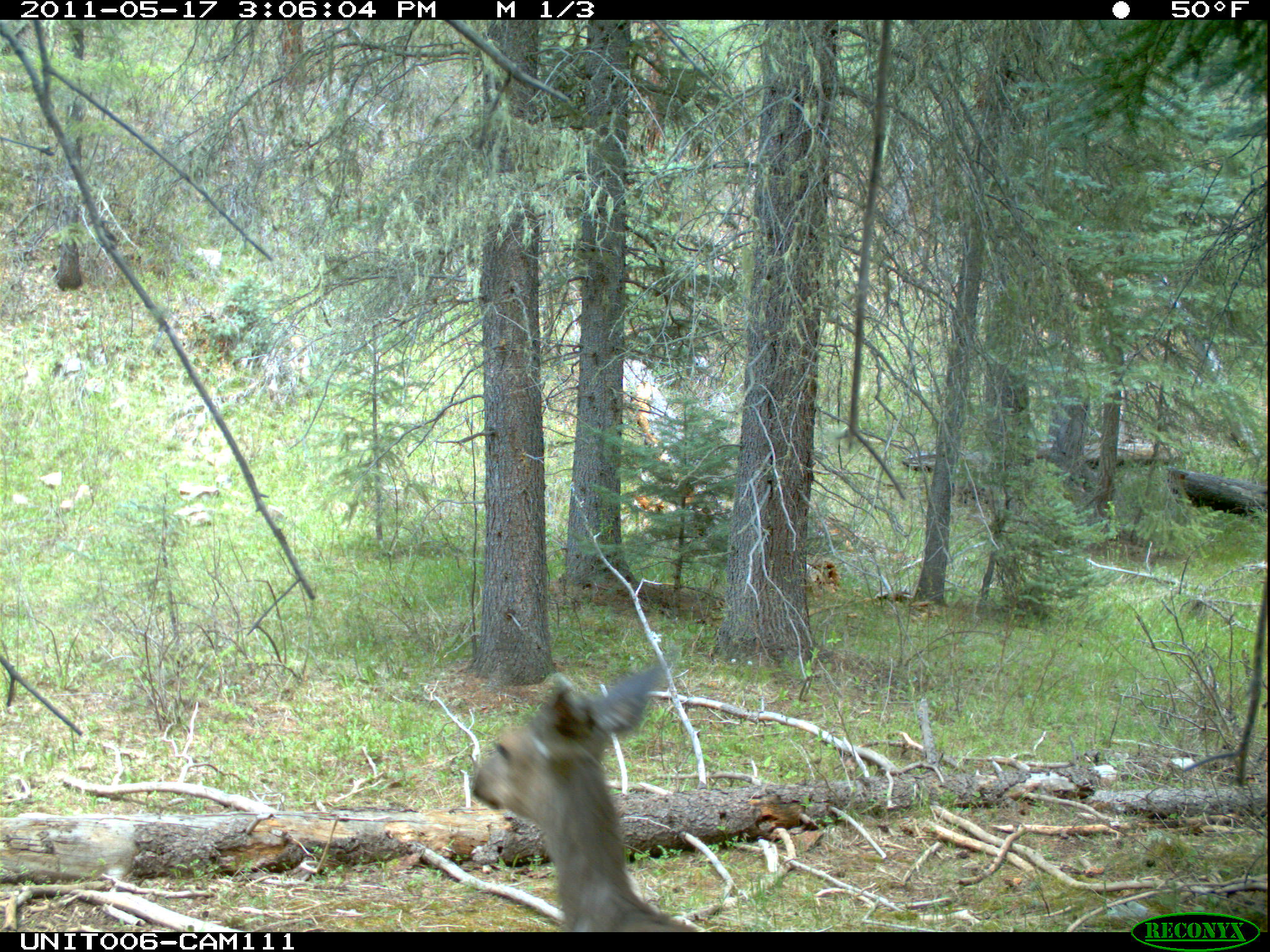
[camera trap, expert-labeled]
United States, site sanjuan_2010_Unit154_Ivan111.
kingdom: Animalia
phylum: Chordata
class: Mammalia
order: Artiodactyla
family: Cervidae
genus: Odocoileus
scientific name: Odocoileus hemionus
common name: mule deer